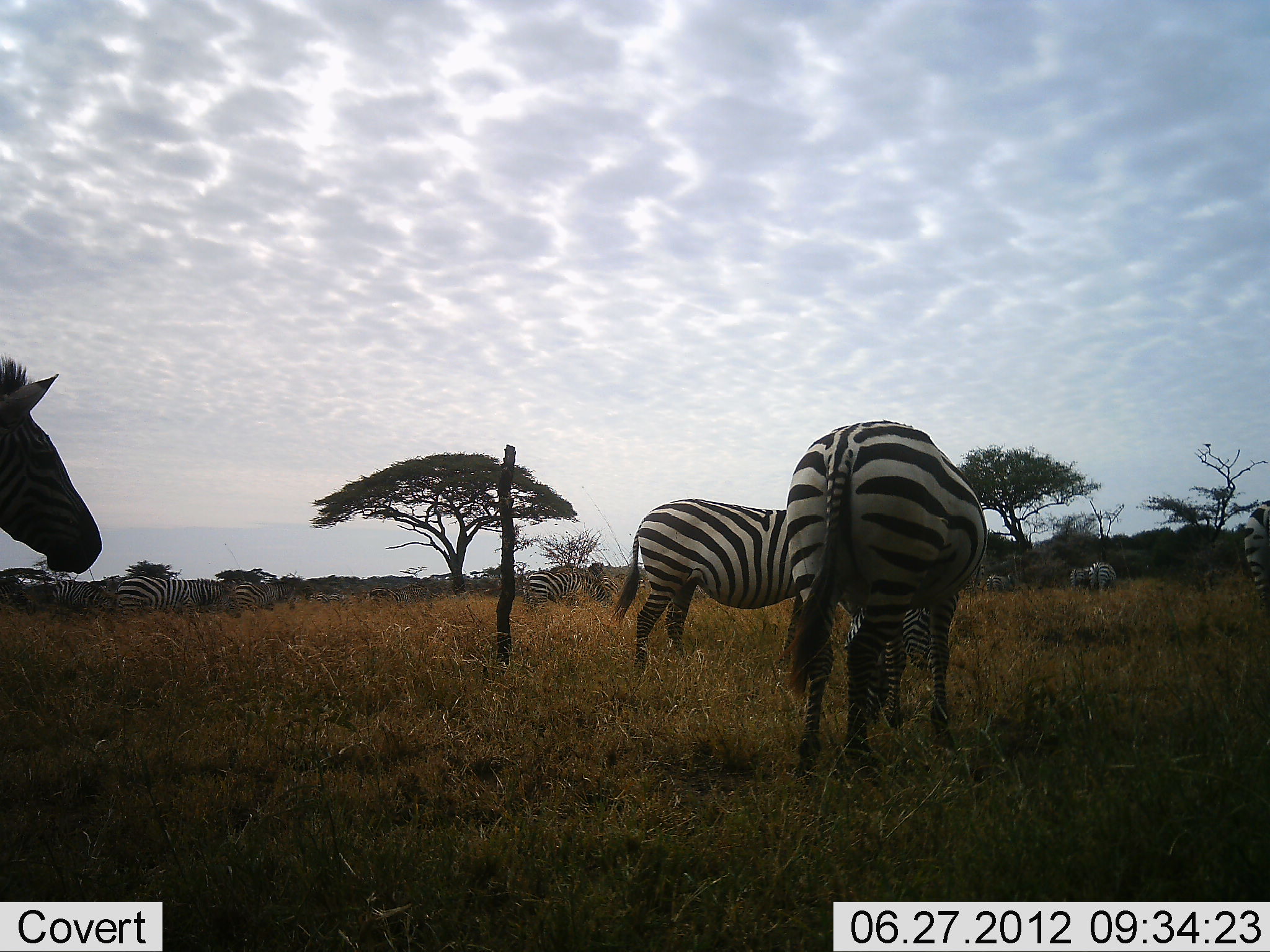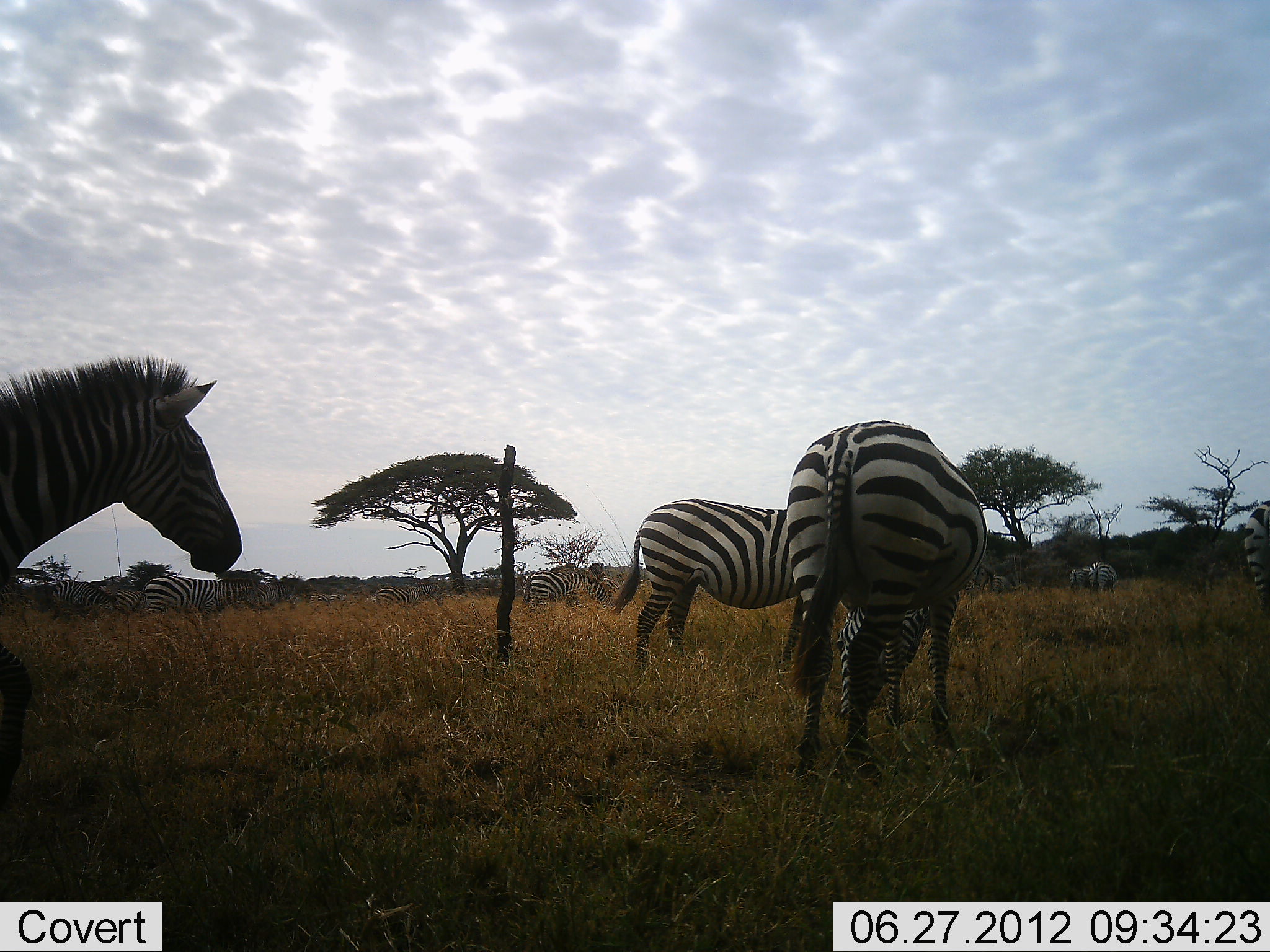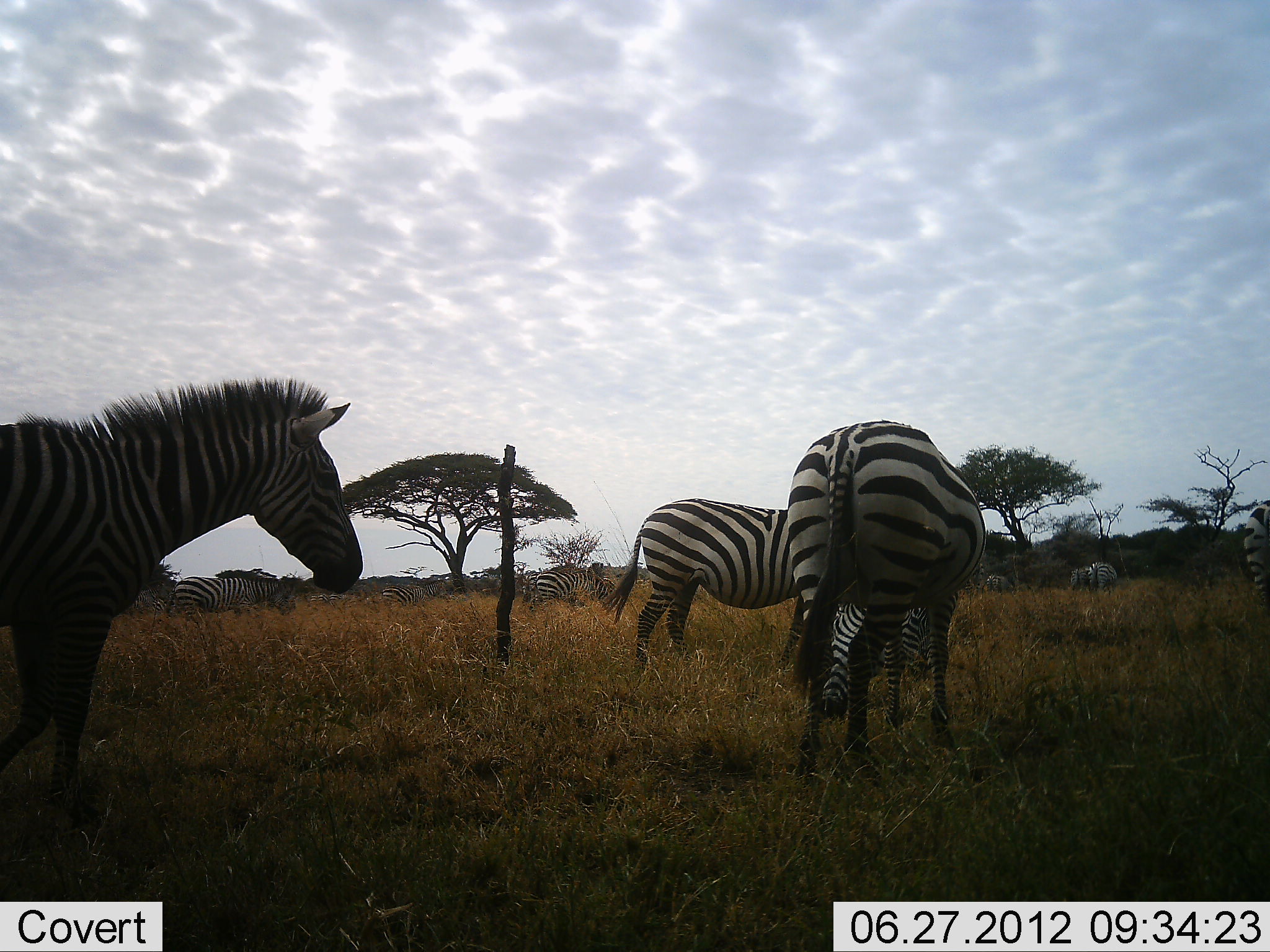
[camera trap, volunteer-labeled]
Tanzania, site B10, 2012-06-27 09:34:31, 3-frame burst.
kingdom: Animalia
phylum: Chordata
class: Mammalia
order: Perissodactyla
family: Equidae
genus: Equus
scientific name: Equus quagga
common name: plains zebra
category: zebra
Zebra (plains zebra) (Equus quagga), count 8. Behavior (volunteer vote fractions): standing 40%, resting 0%, moving 100%, interacting 0%. Young present (vote fraction): 0%. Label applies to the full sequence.